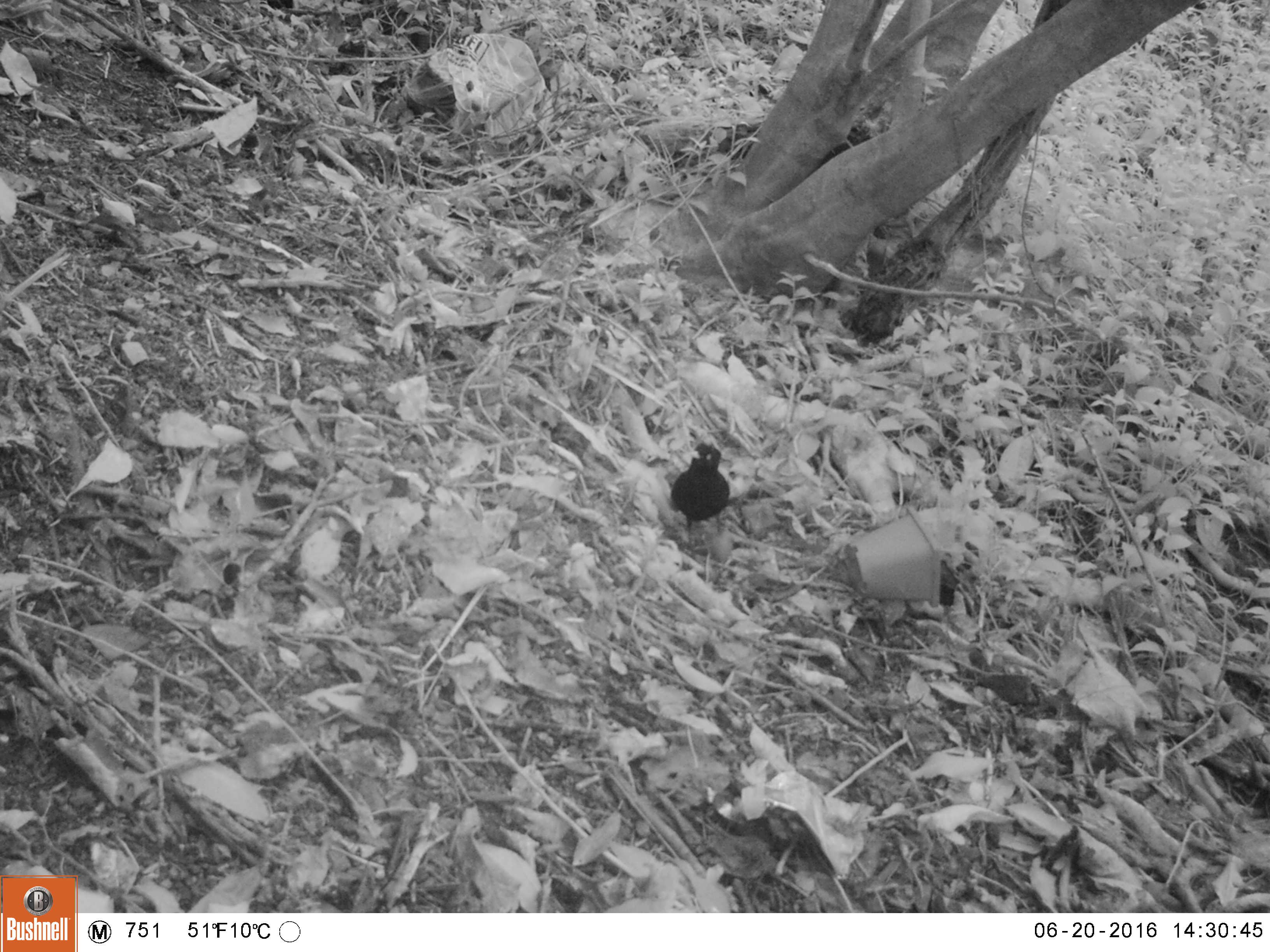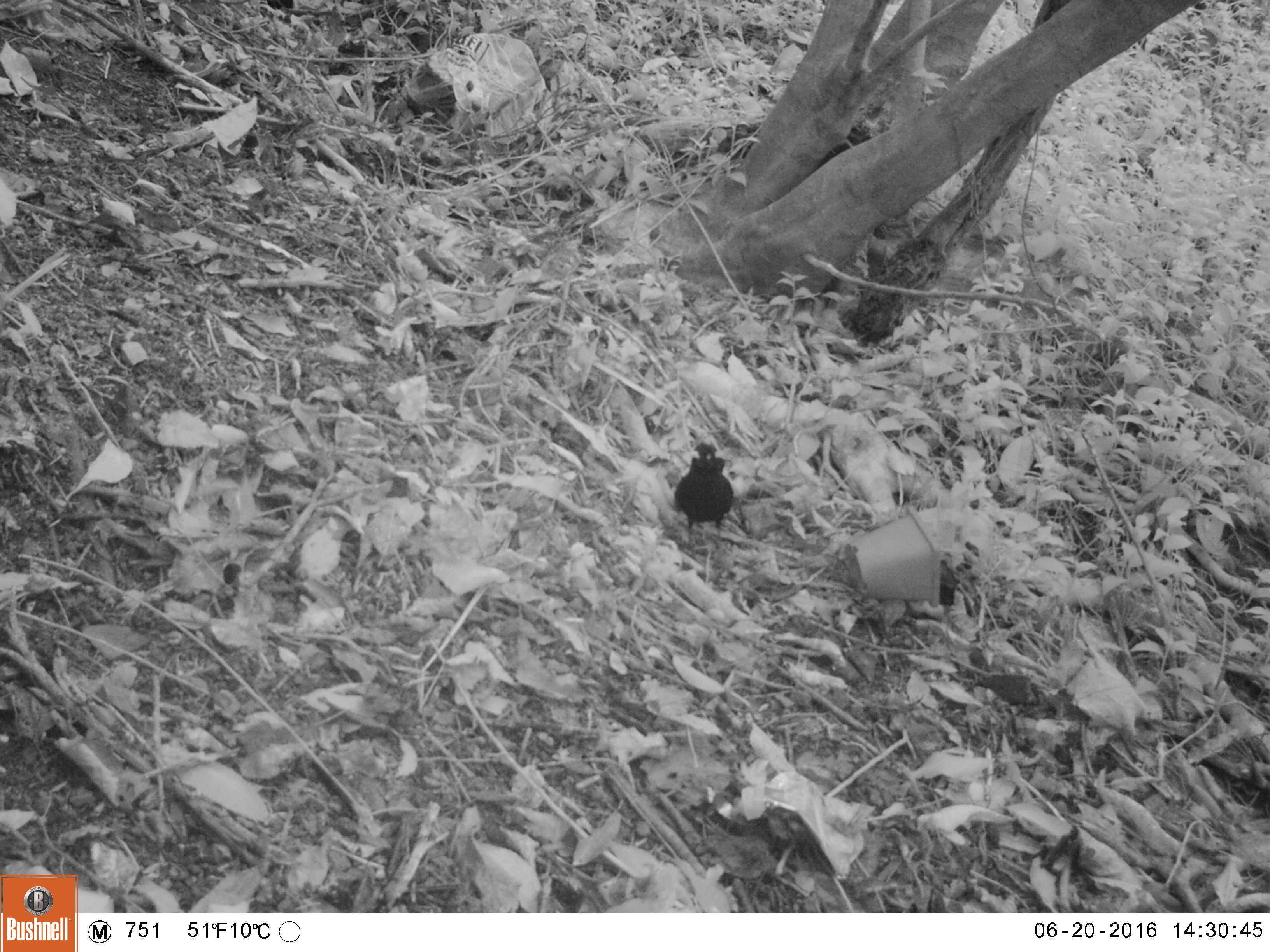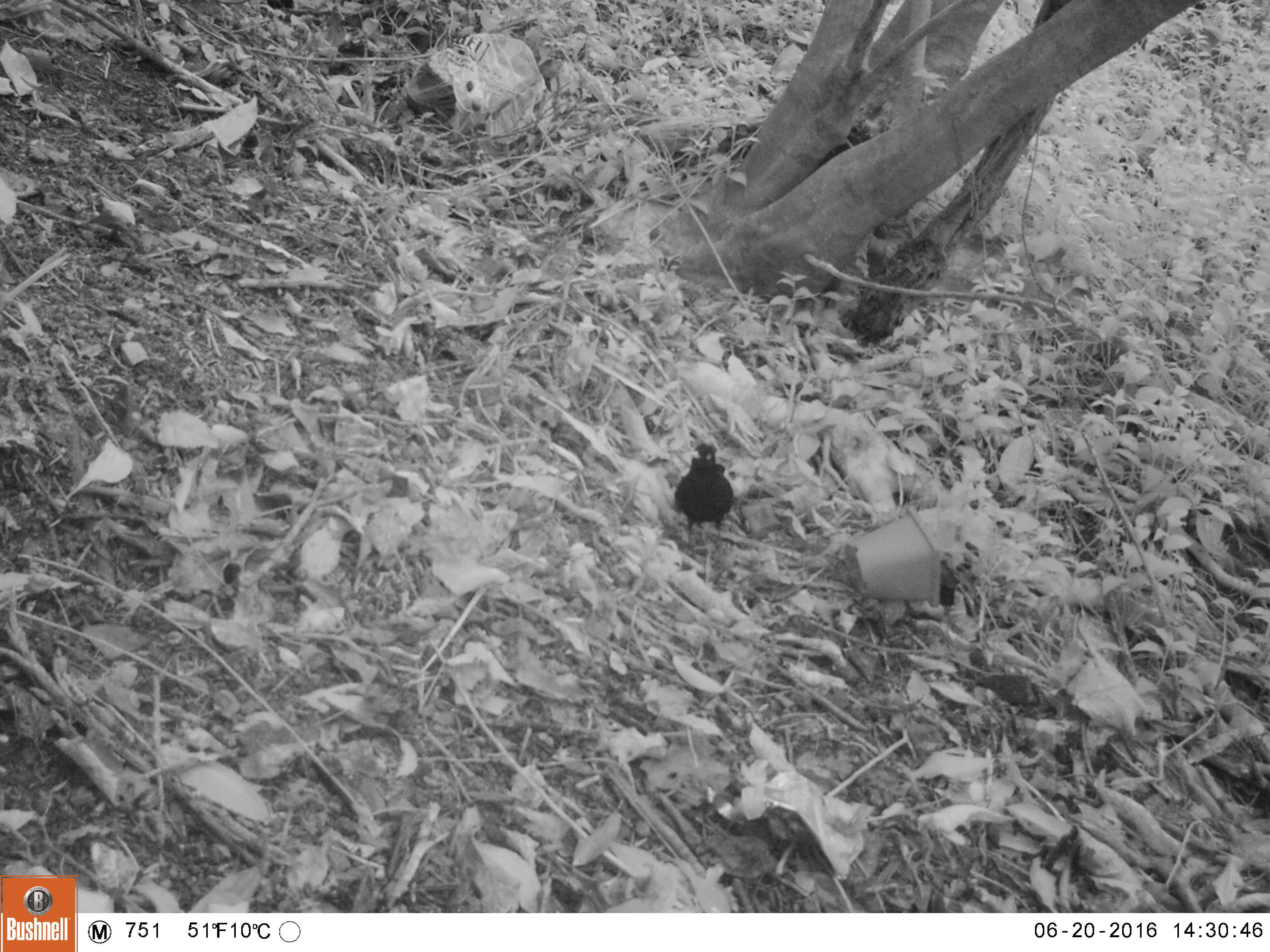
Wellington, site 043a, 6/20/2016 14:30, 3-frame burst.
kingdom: Animalia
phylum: Chordata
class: Aves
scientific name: Aves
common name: bird